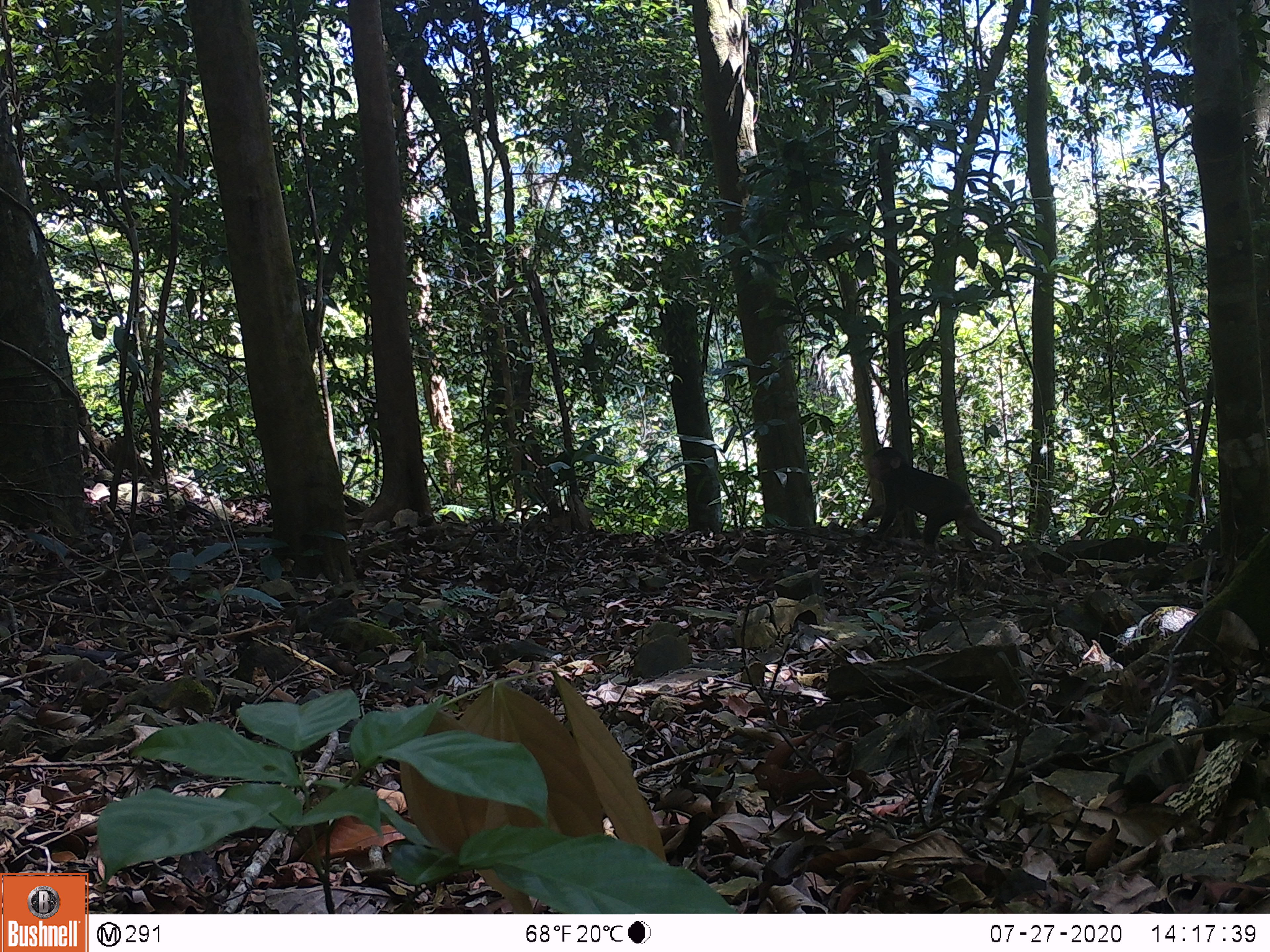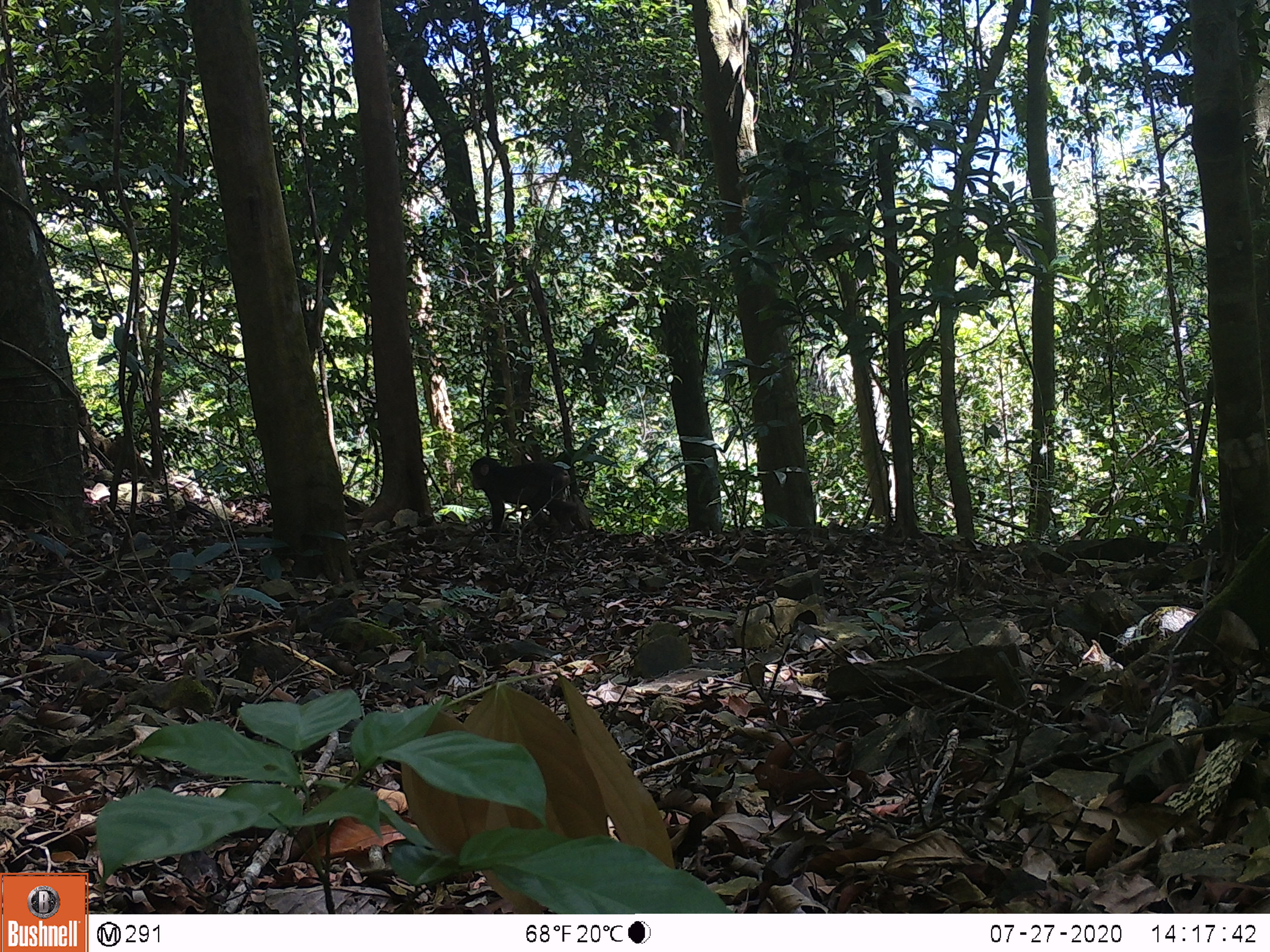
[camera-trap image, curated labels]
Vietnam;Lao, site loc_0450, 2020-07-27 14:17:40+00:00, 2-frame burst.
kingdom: Animalia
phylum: Chordata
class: Mammalia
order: Primates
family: Cercopithecidae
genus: Macaca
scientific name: Macaca arctoides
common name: stump-tailed macaque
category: stump tailed macaque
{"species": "stump tailed macaque (stump-tailed macaque) (Macaca arctoides)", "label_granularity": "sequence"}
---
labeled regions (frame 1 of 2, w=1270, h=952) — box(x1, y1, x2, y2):
stump tailed macaque: box(859, 447, 1002, 551)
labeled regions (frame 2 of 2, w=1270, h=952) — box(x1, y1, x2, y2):
stump tailed macaque: box(469, 456, 576, 542)